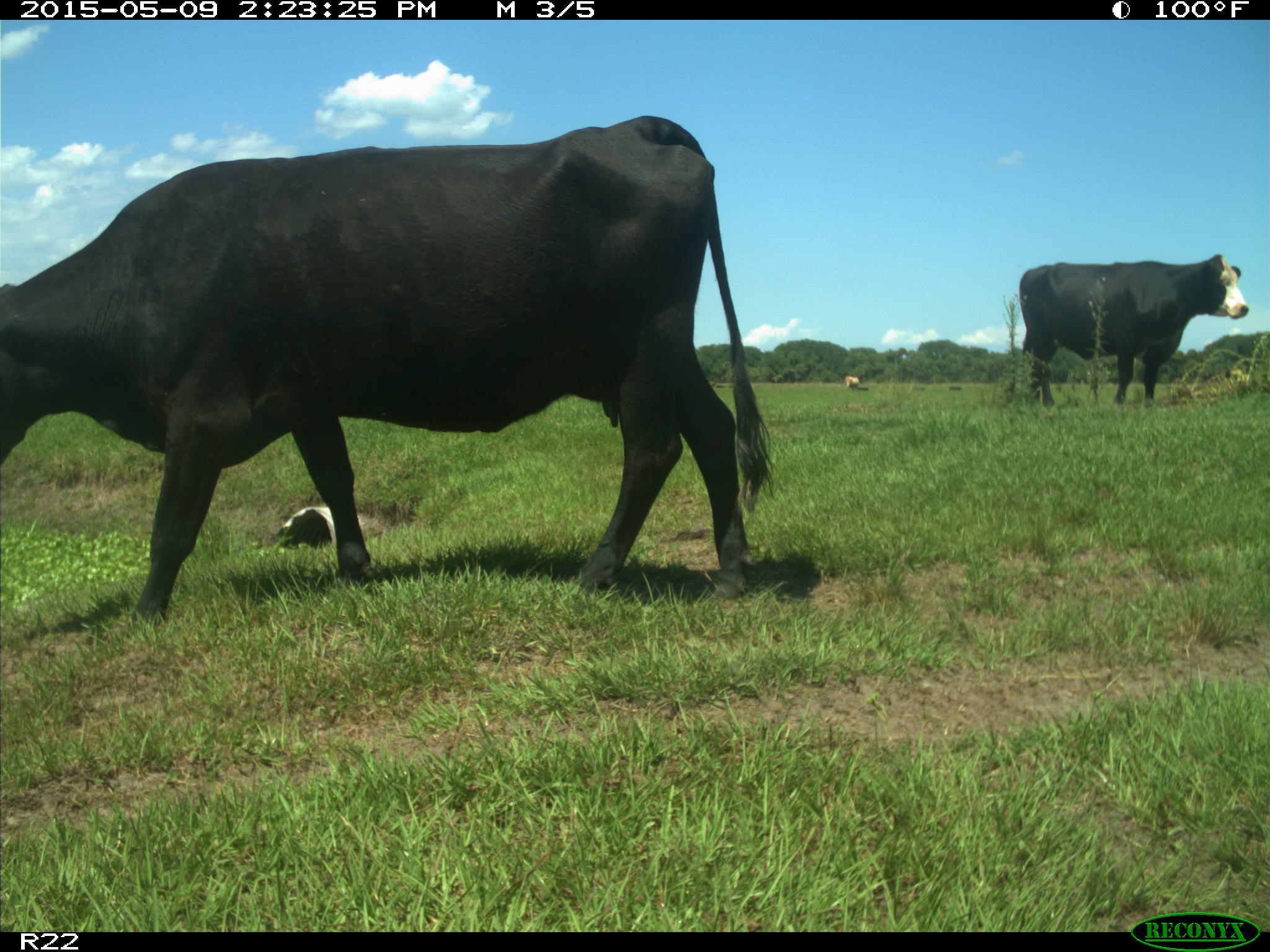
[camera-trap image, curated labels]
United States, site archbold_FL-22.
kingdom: Animalia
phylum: Chordata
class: Mammalia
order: Artiodactyla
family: Bovidae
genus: Bos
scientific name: Bos taurus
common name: domestic cow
Bos taurus (domestic cow).